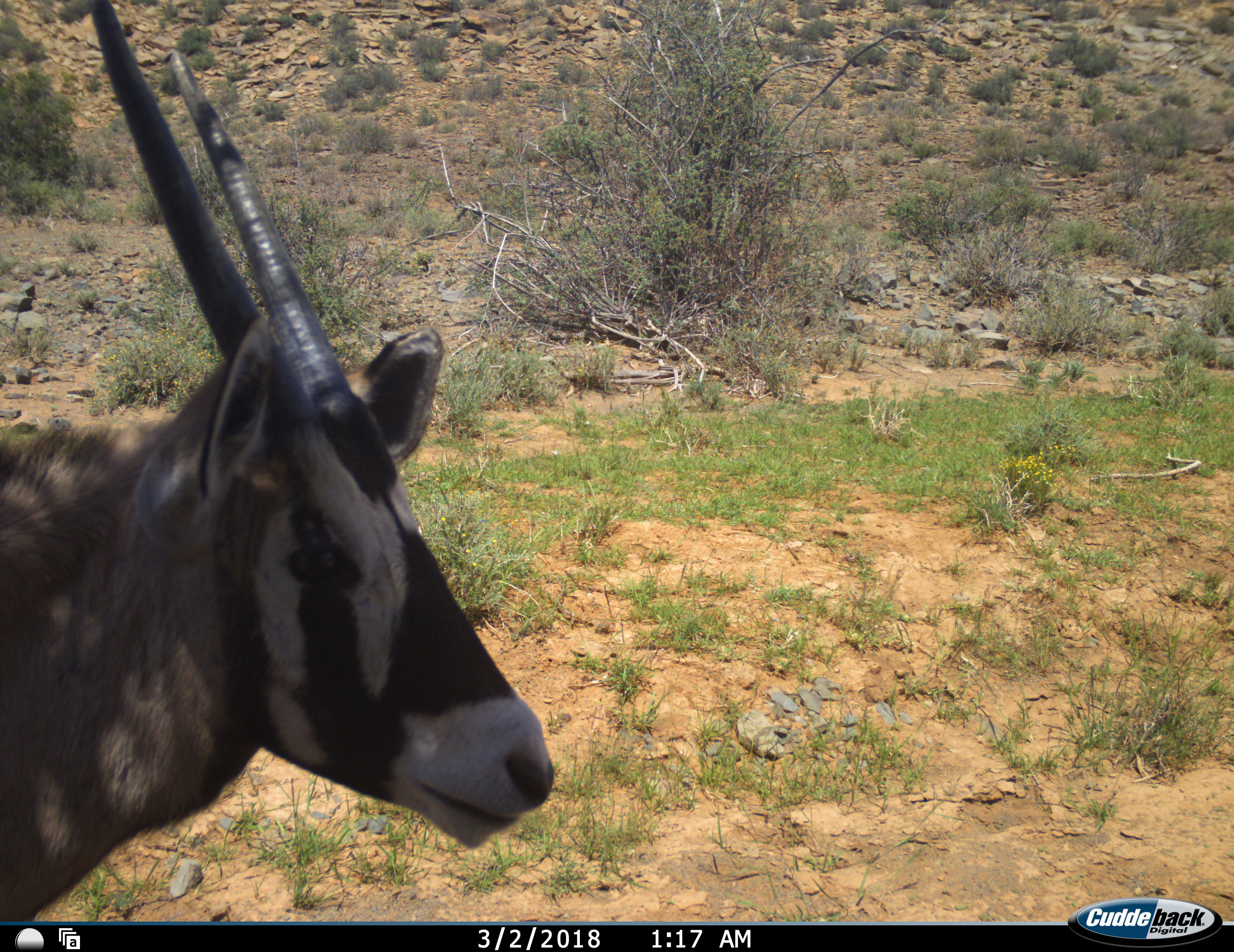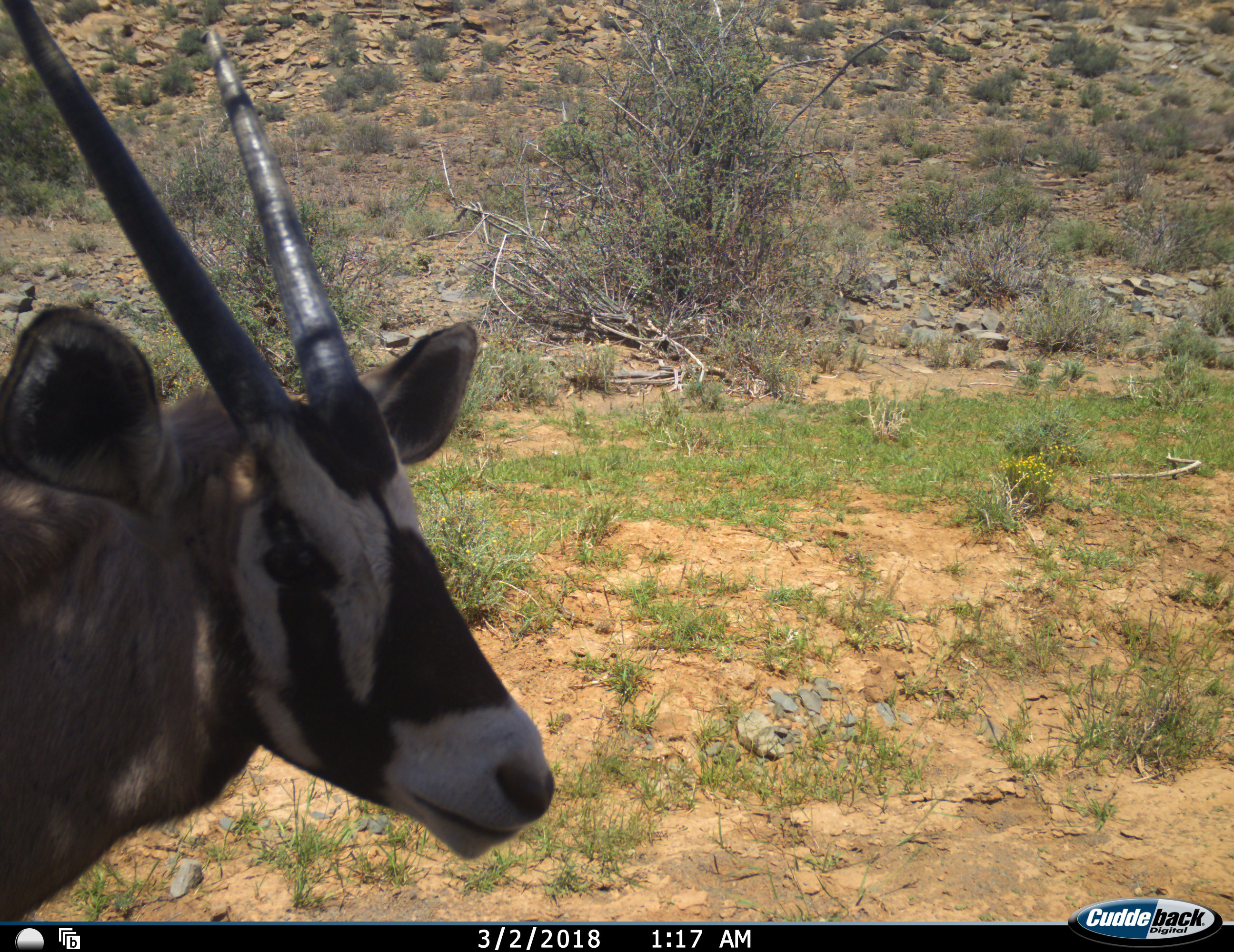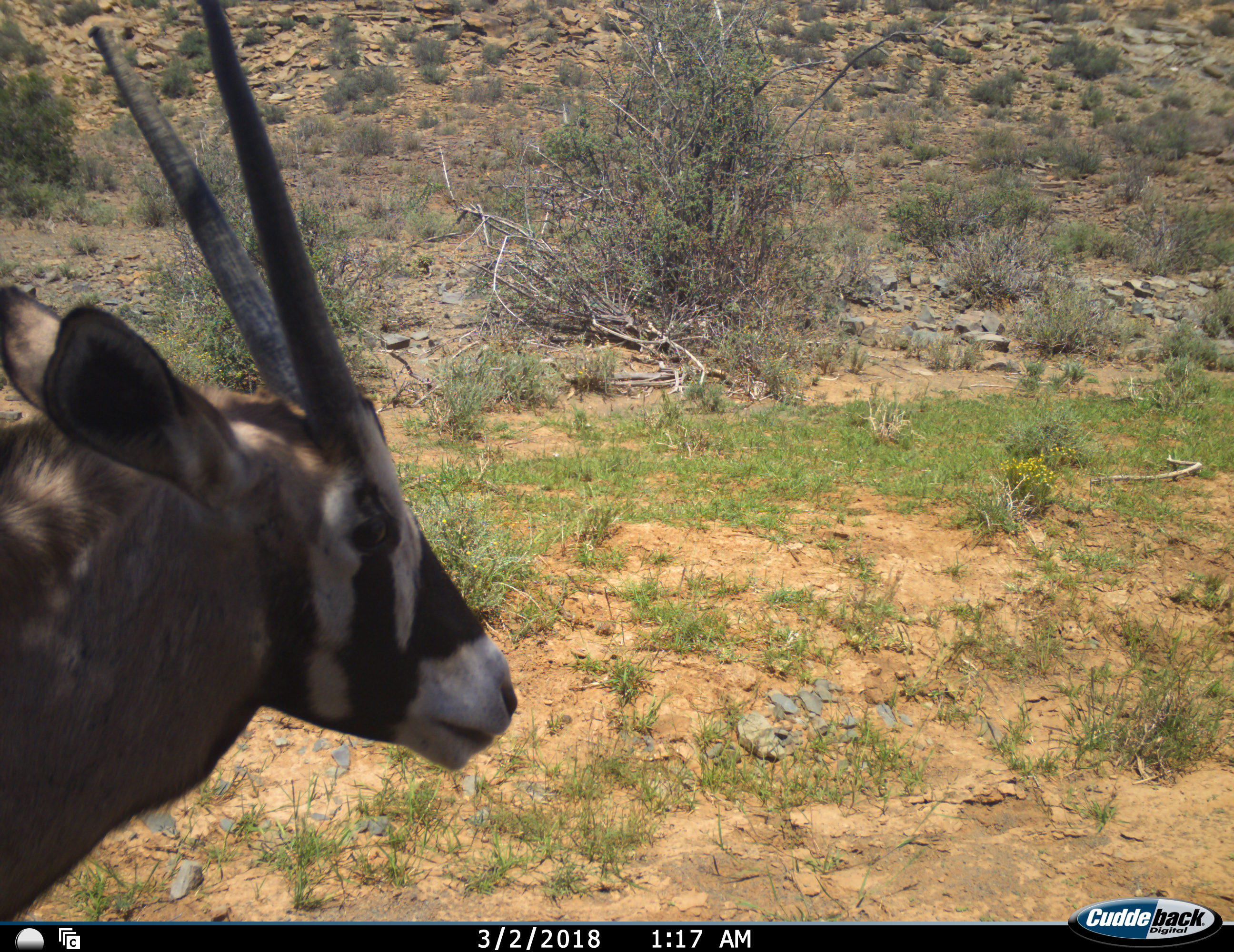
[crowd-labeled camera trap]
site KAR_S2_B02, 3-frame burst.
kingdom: Animalia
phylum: Chordata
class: Mammalia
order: Artiodactyla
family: Bovidae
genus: Oryx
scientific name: Oryx gazella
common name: gemsbok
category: oryx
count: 1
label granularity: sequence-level